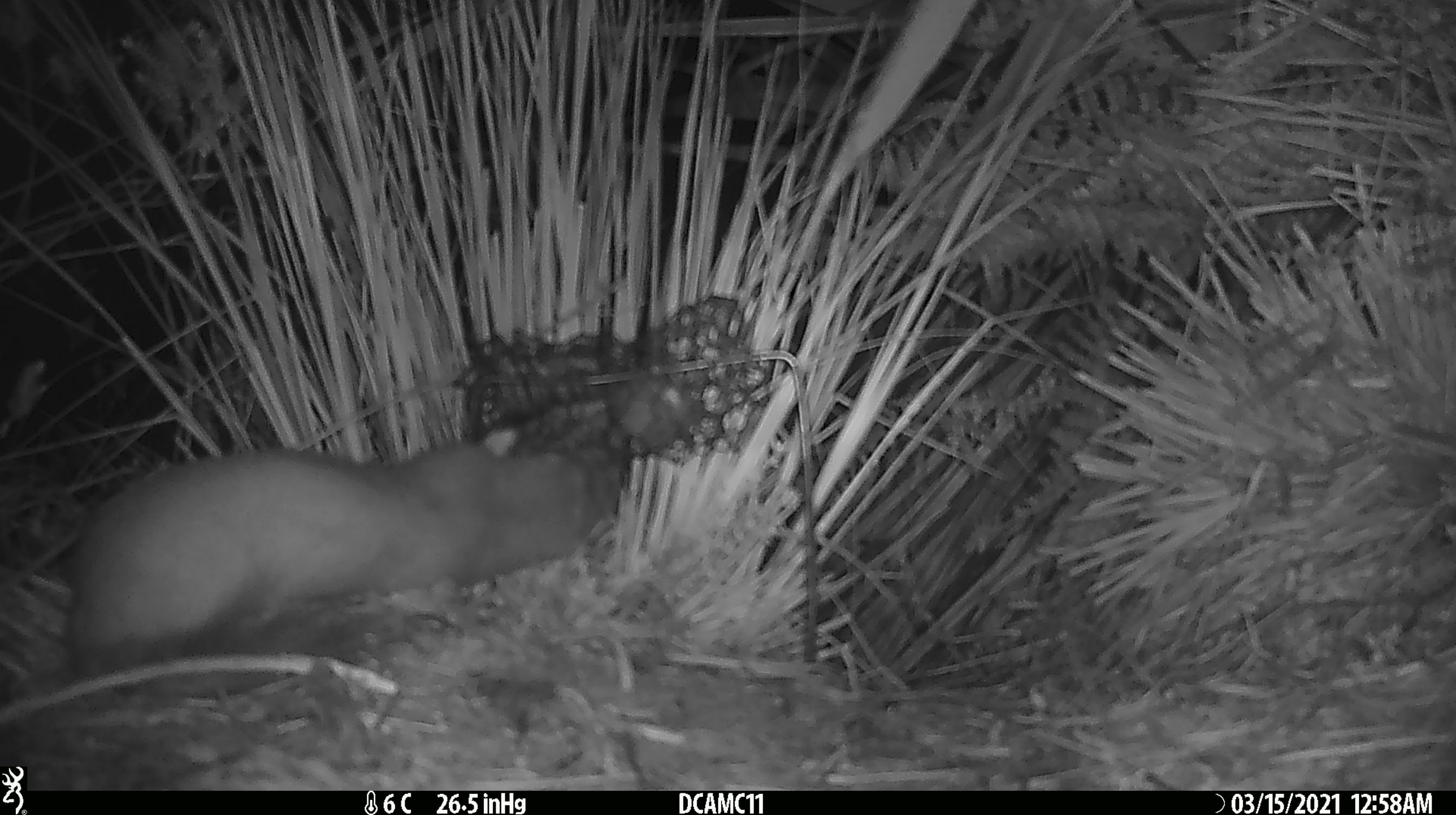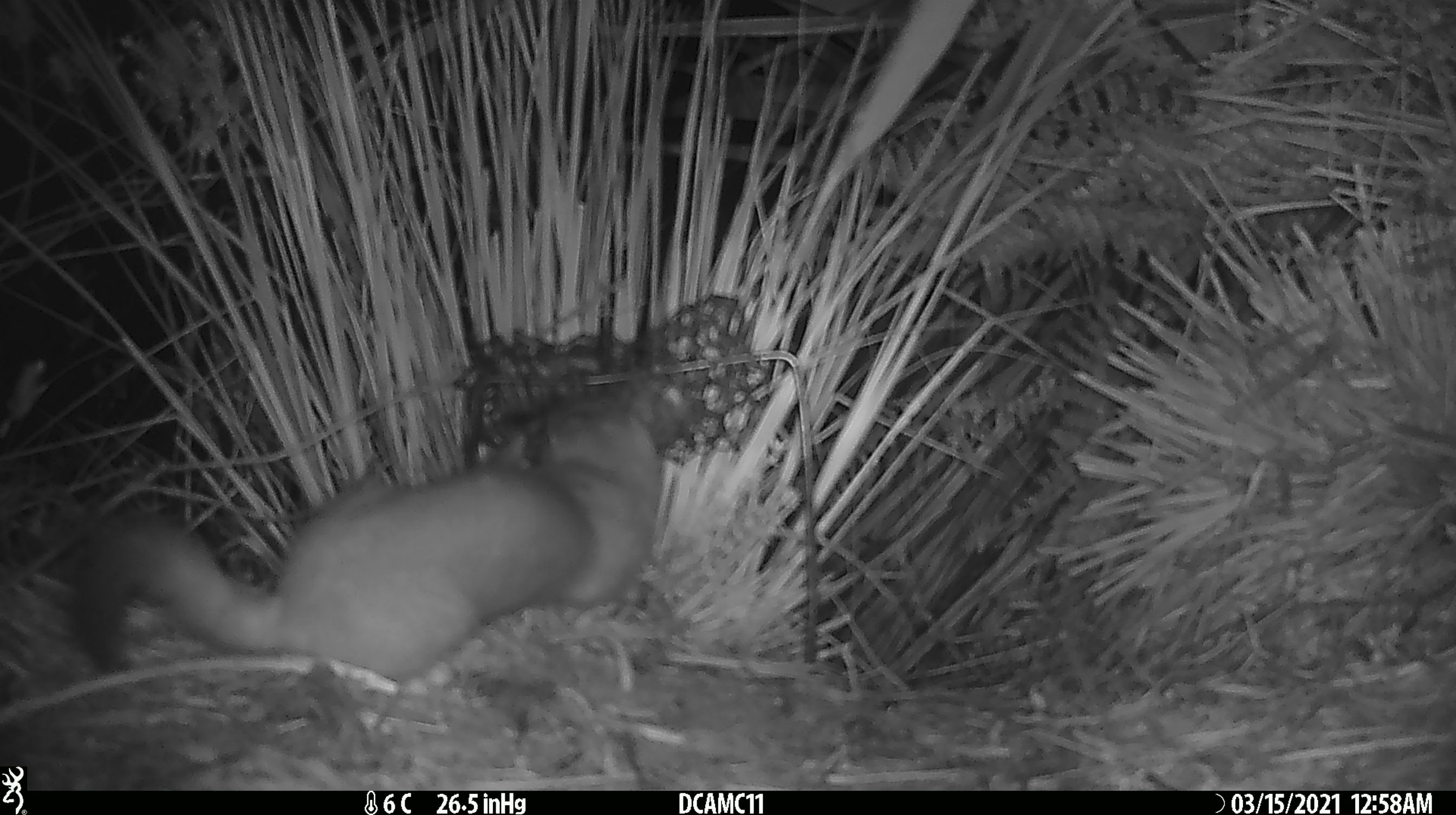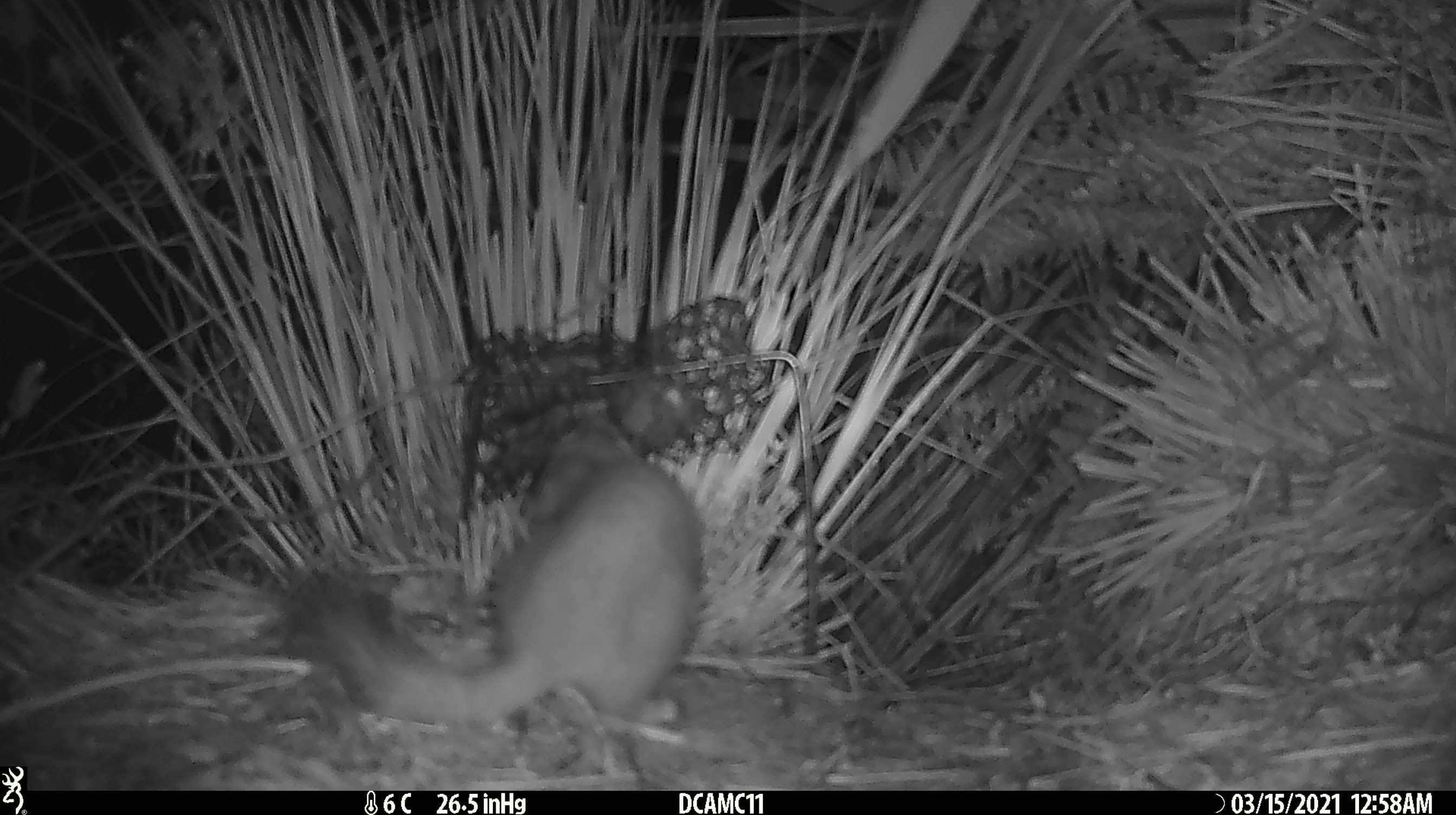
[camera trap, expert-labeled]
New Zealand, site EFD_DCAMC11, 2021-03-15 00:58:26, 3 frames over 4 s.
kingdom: Animalia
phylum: Chordata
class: Mammalia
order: Carnivora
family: Mustelidae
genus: Mustela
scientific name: Mustela erminea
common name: stoat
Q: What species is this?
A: Stoat (Mustela erminea).